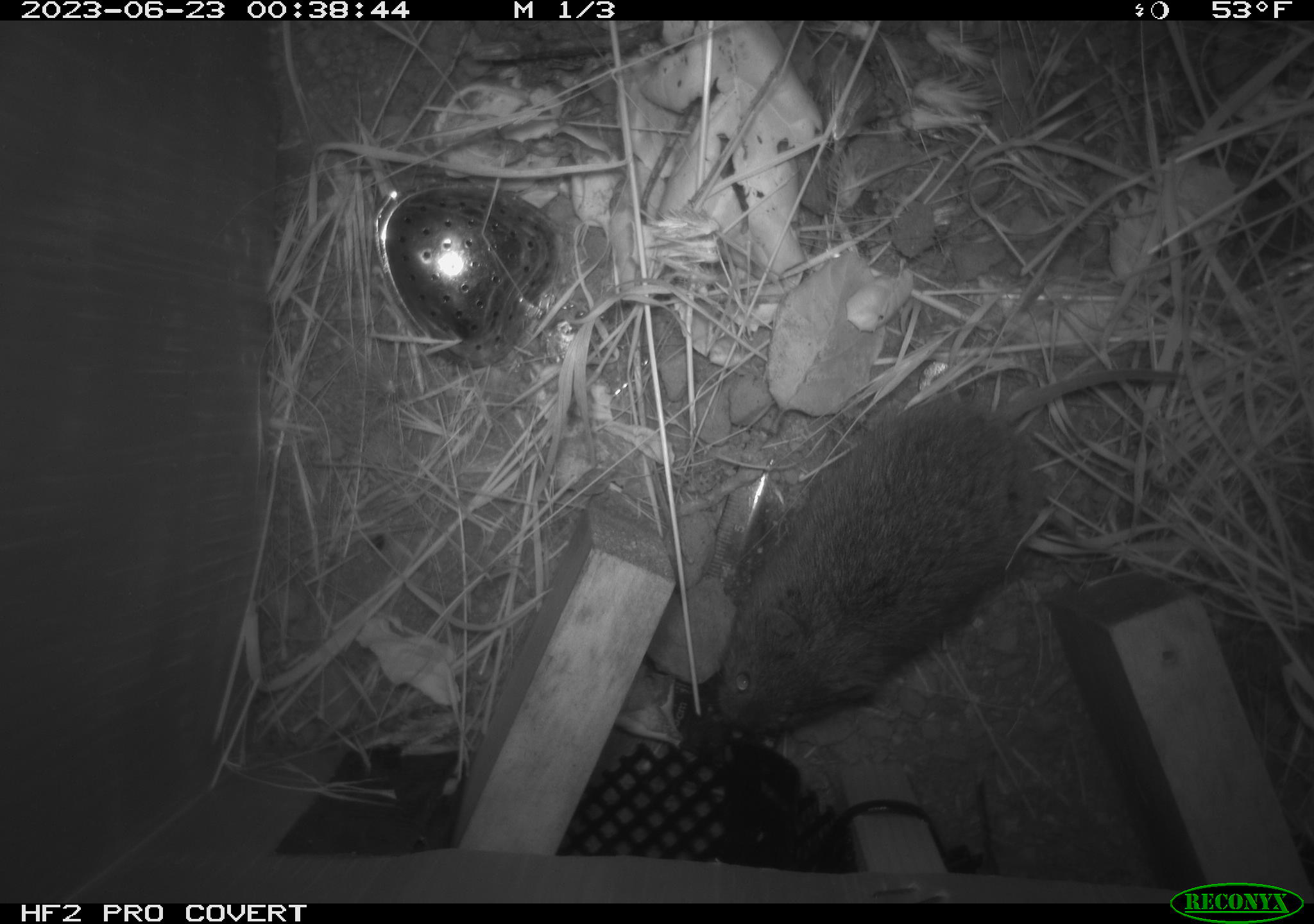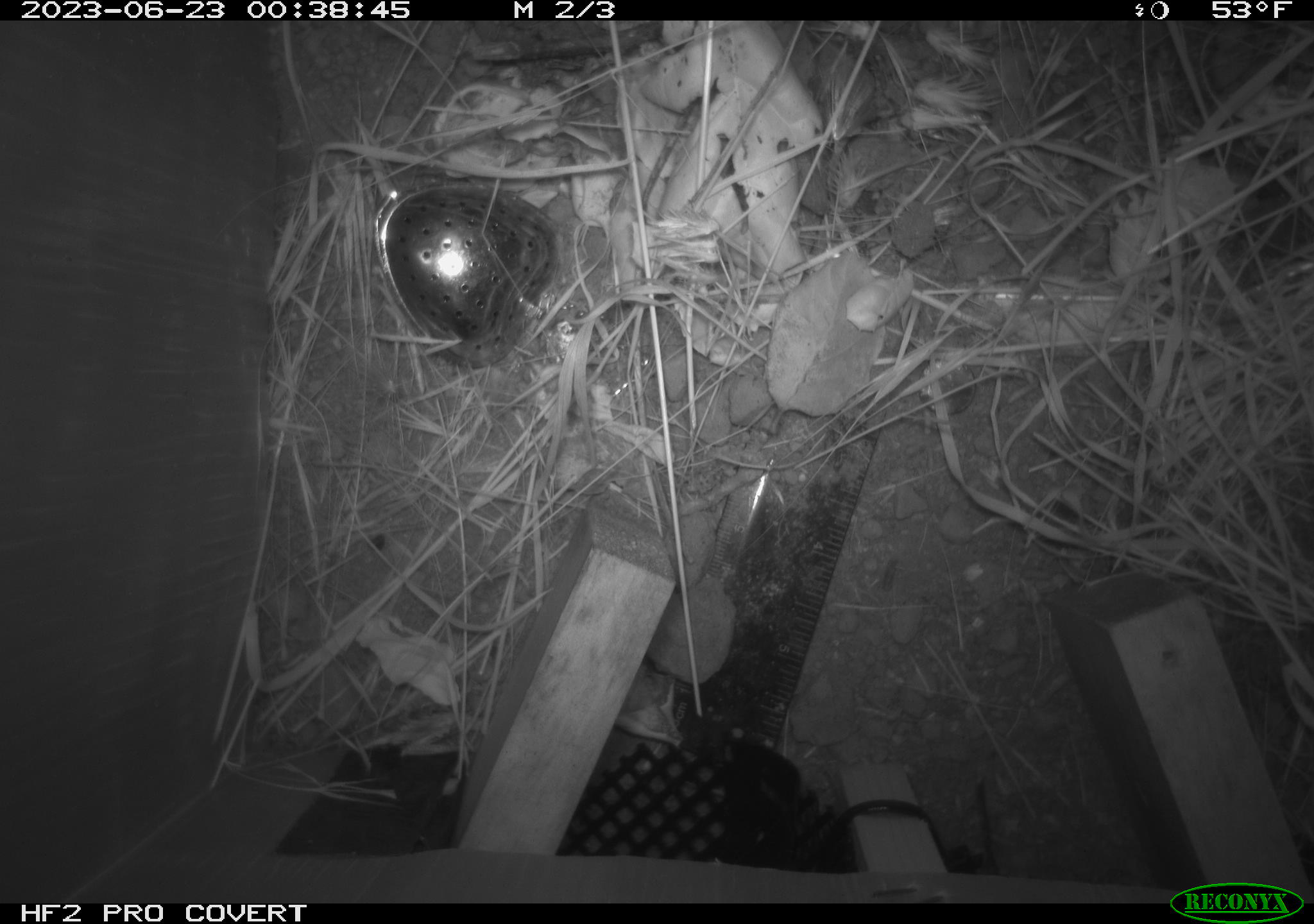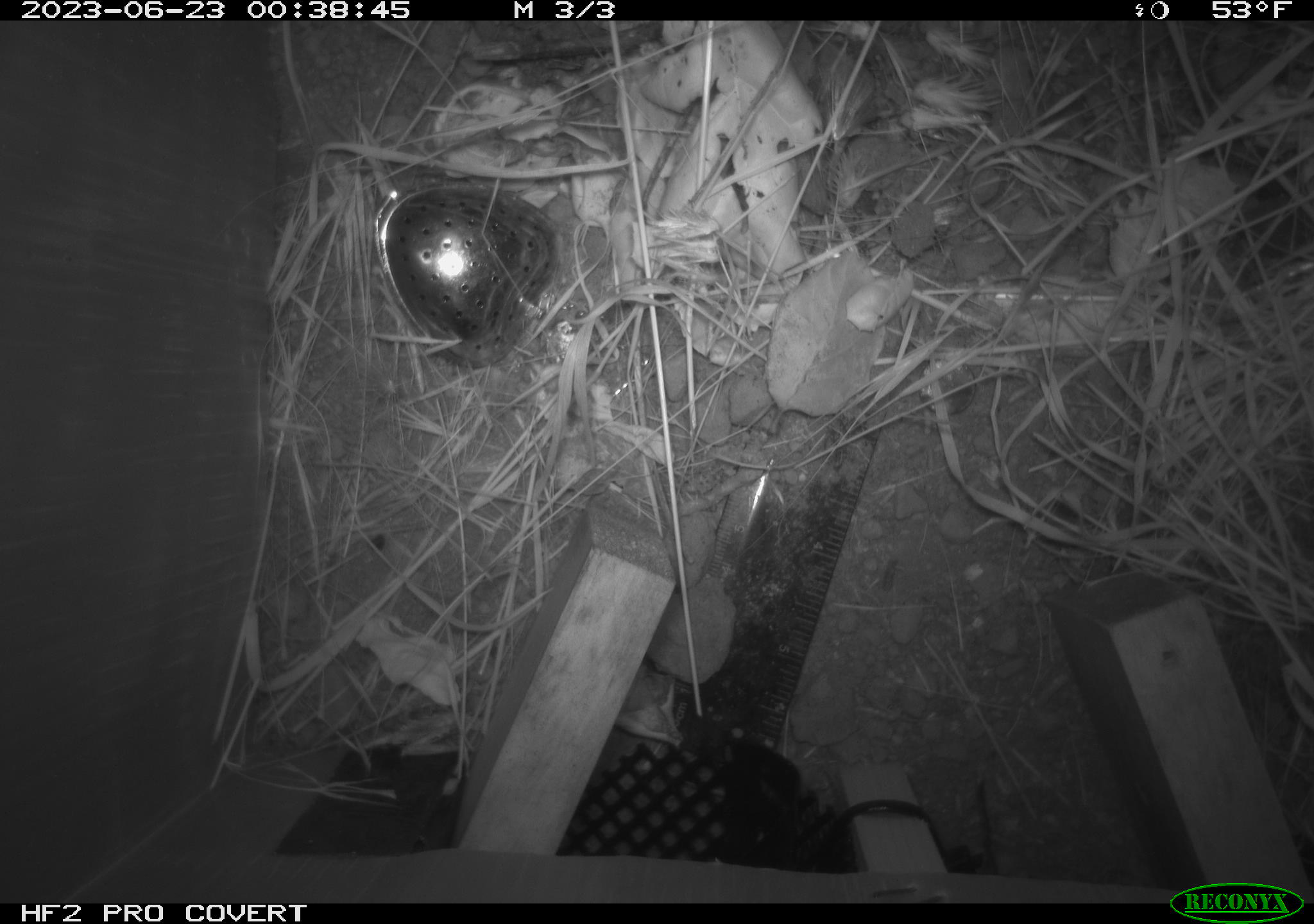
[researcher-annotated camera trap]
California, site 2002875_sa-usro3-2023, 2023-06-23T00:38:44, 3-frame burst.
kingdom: Animalia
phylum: Chordata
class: Mammalia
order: Rodentia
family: Cricetidae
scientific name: Arvicolinae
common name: voles, lemmings, and muskrats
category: arvicolinae subfamily